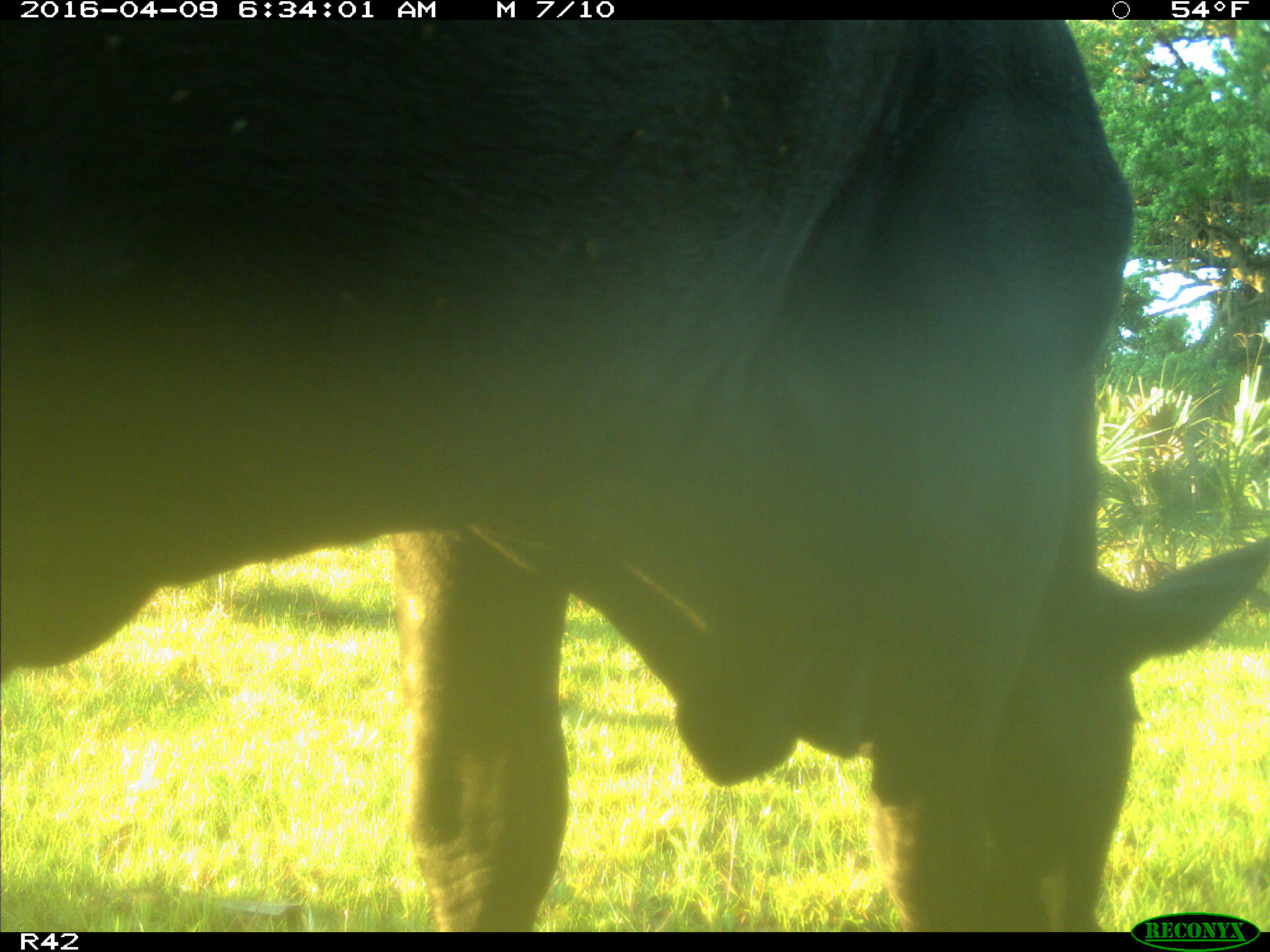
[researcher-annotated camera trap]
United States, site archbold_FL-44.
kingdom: Animalia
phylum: Chordata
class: Mammalia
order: Artiodactyla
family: Bovidae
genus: Bos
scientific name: Bos taurus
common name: domestic cow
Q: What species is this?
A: Bos taurus (domestic cow).